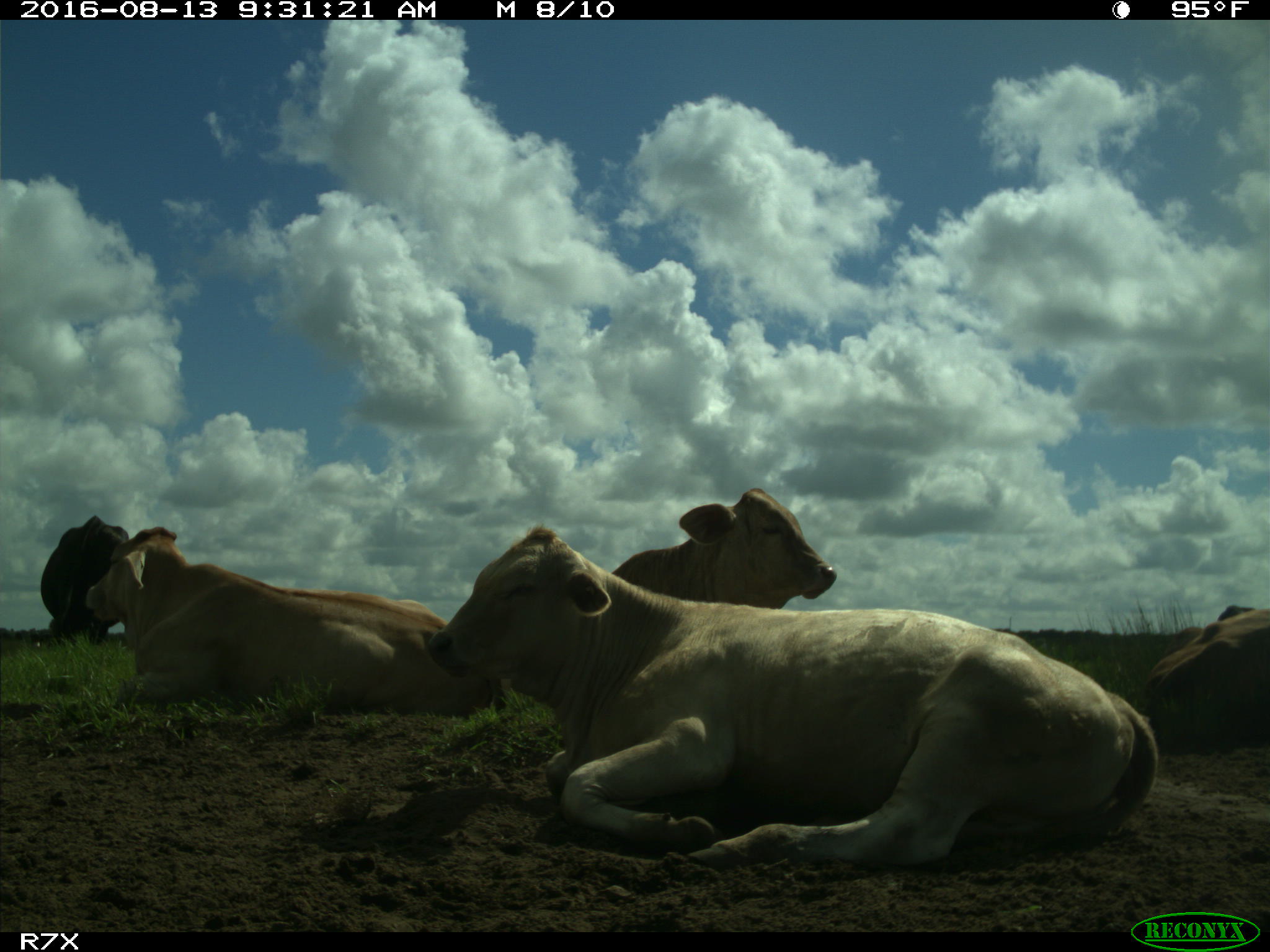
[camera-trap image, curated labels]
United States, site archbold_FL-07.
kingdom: Animalia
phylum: Chordata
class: Mammalia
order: Artiodactyla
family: Bovidae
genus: Bos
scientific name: Bos taurus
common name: domestic cow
Bos taurus (domestic cow).